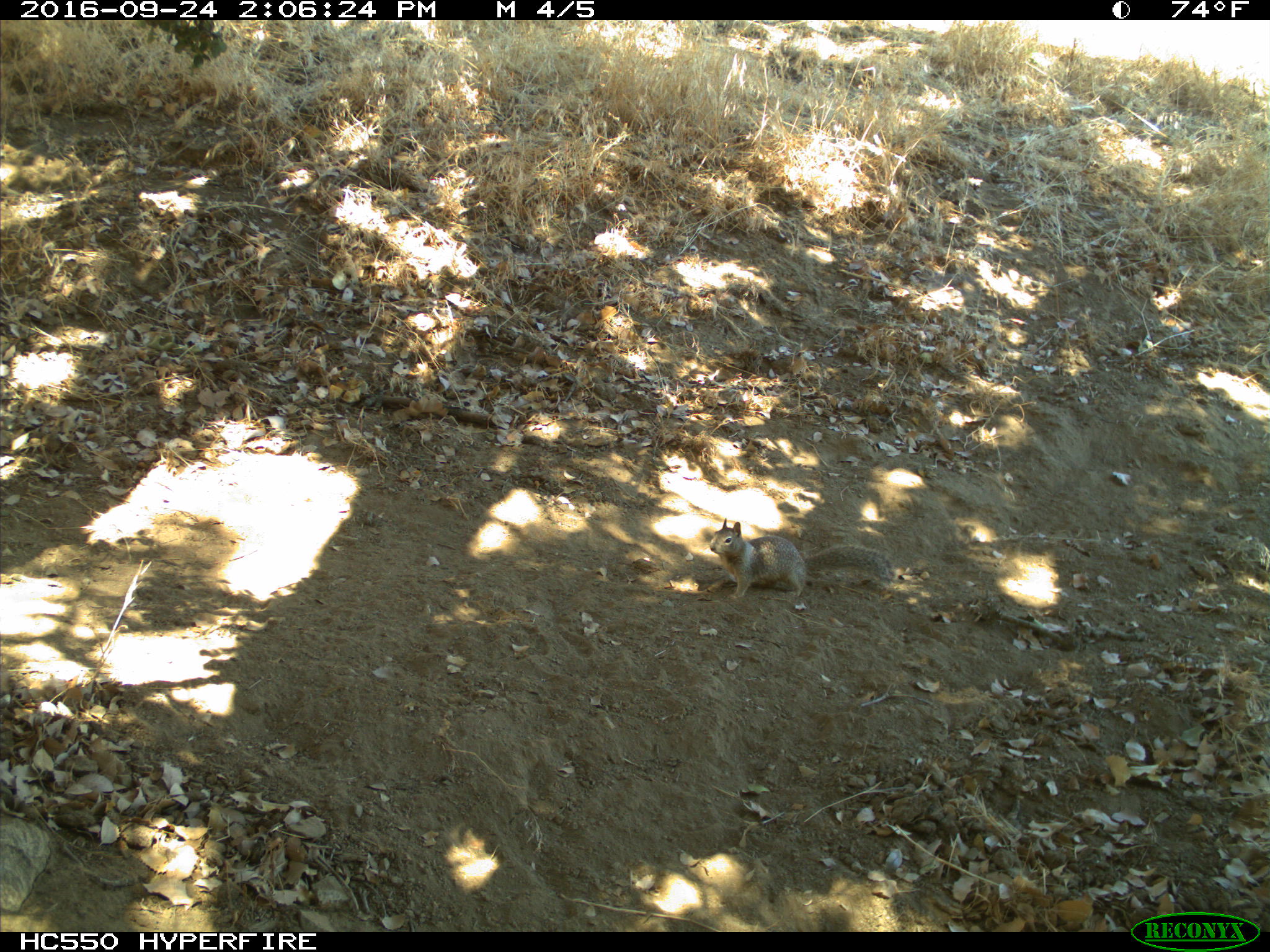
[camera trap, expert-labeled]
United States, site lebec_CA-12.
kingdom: Animalia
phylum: Chordata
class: Mammalia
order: Rodentia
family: Sciuridae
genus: Otospermophilus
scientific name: Otospermophilus beecheyi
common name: california ground squirrel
Otospermophilus beecheyi (california ground squirrel).